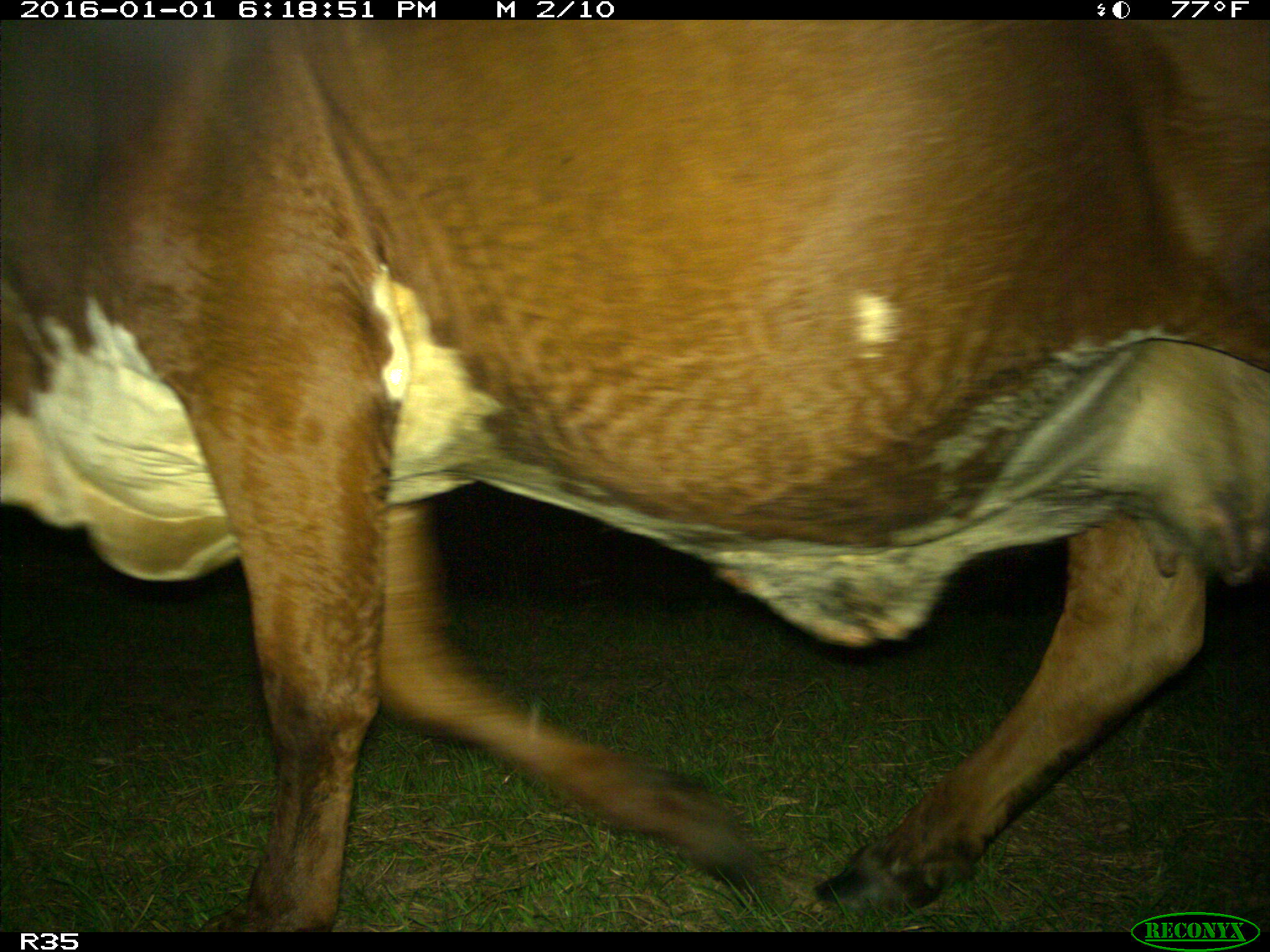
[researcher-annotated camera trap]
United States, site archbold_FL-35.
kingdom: Animalia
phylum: Chordata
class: Mammalia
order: Artiodactyla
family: Bovidae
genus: Bos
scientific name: Bos taurus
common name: domestic cow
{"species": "Bos taurus (domestic cow)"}